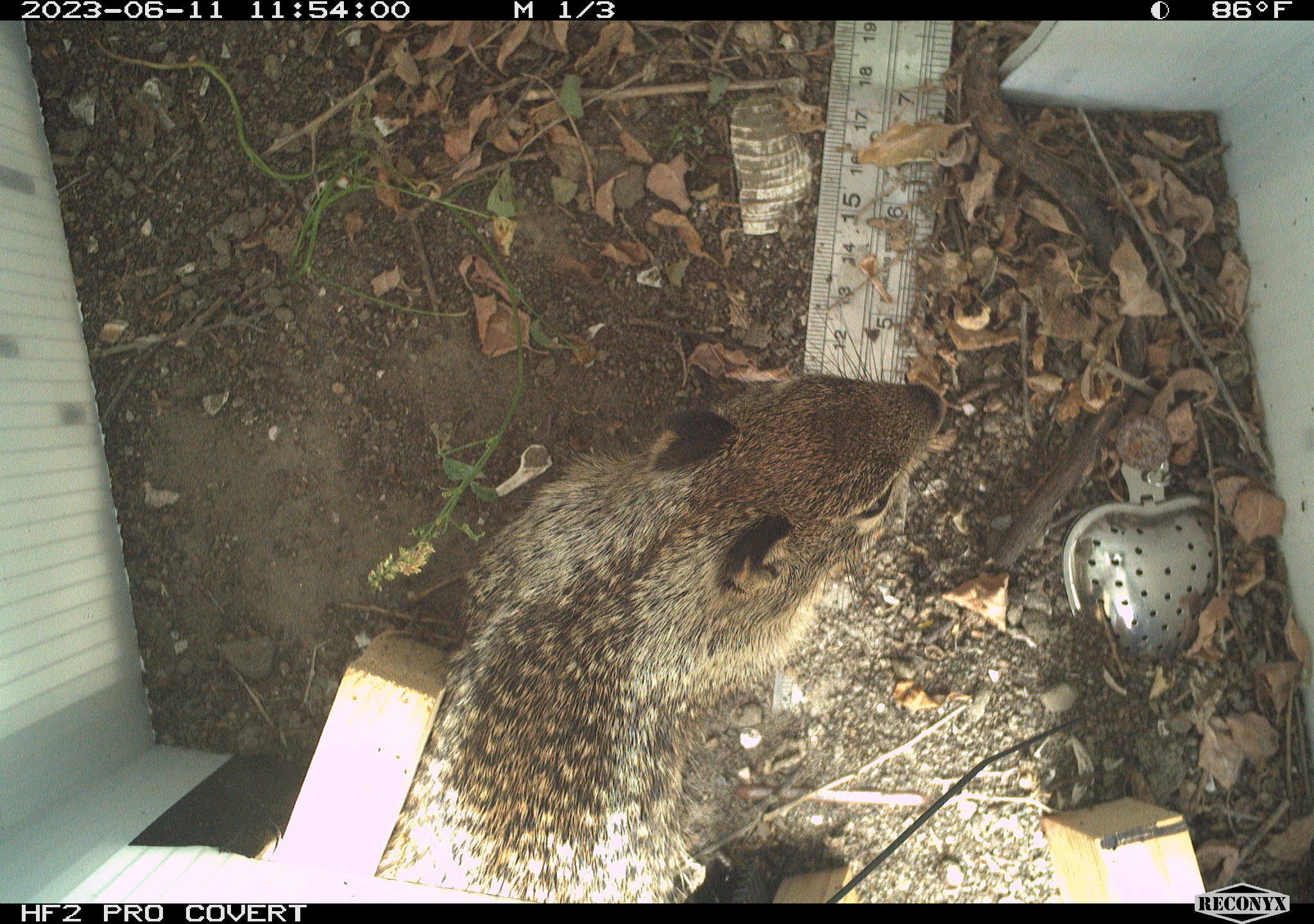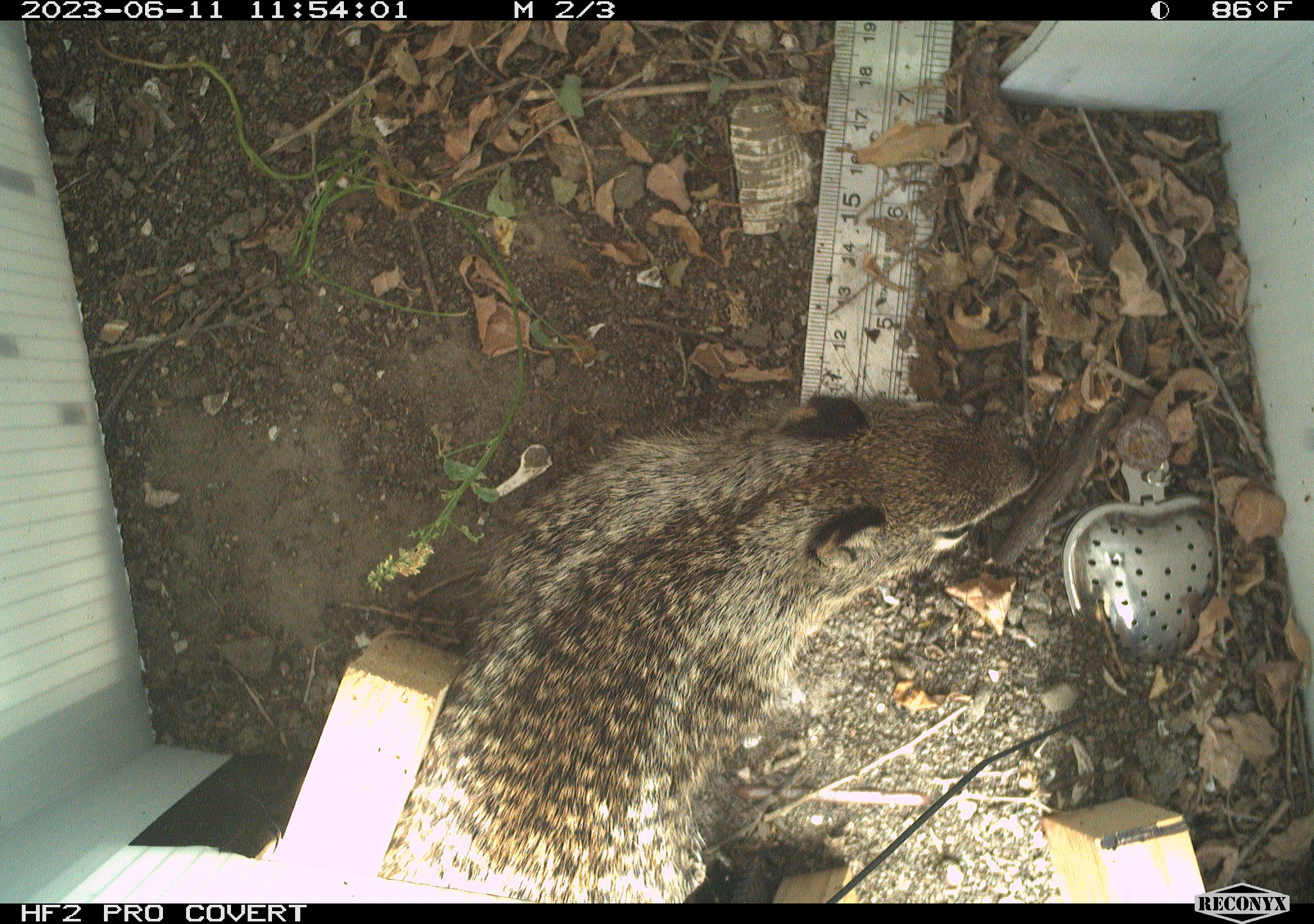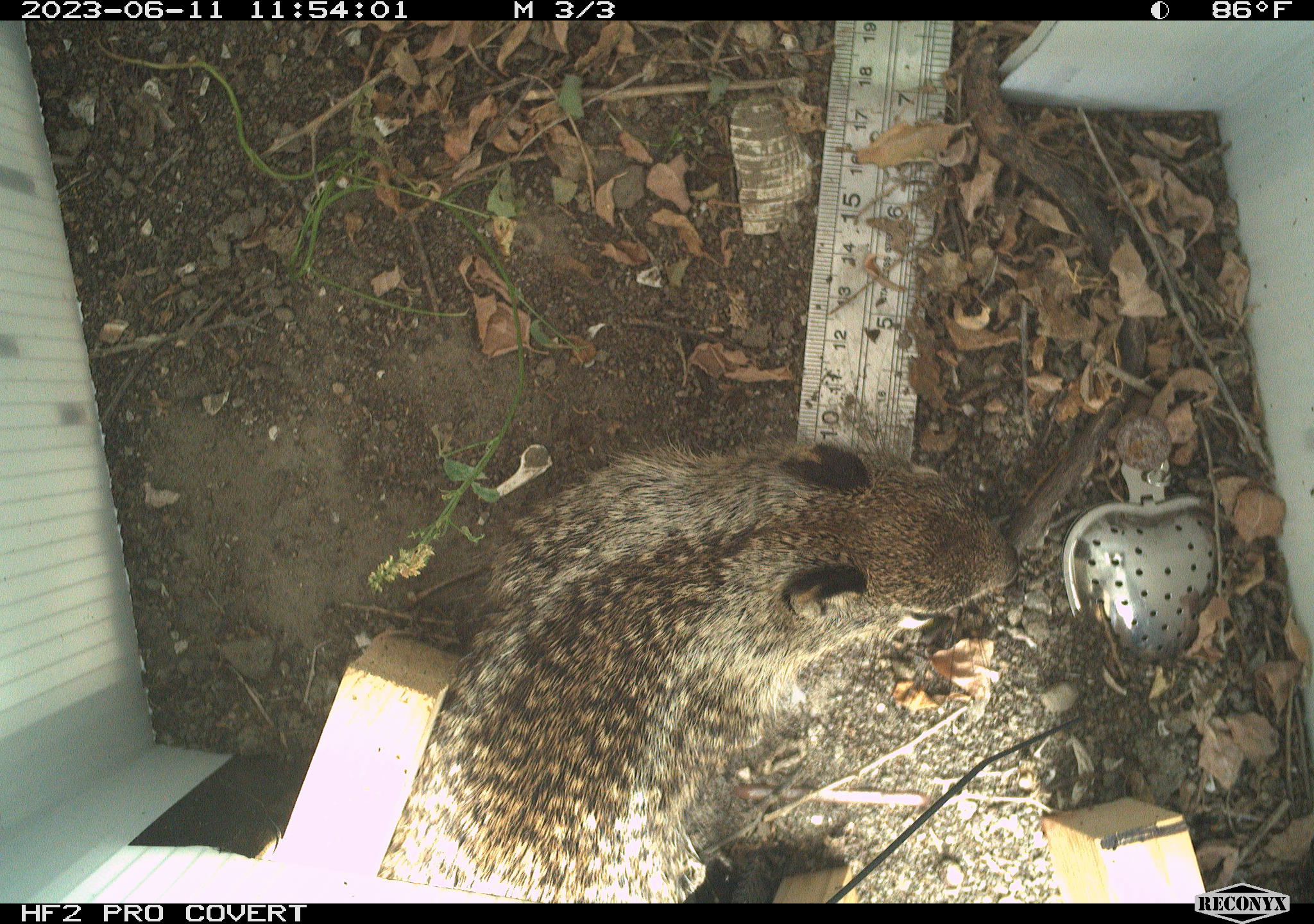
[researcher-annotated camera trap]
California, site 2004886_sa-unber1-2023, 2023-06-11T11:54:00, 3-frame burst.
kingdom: Animalia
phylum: Chordata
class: Mammalia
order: Rodentia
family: Sciuridae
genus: Otospermophilus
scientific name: Otospermophilus beecheyi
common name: california ground squirrel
California ground squirrel (Otospermophilus beecheyi).